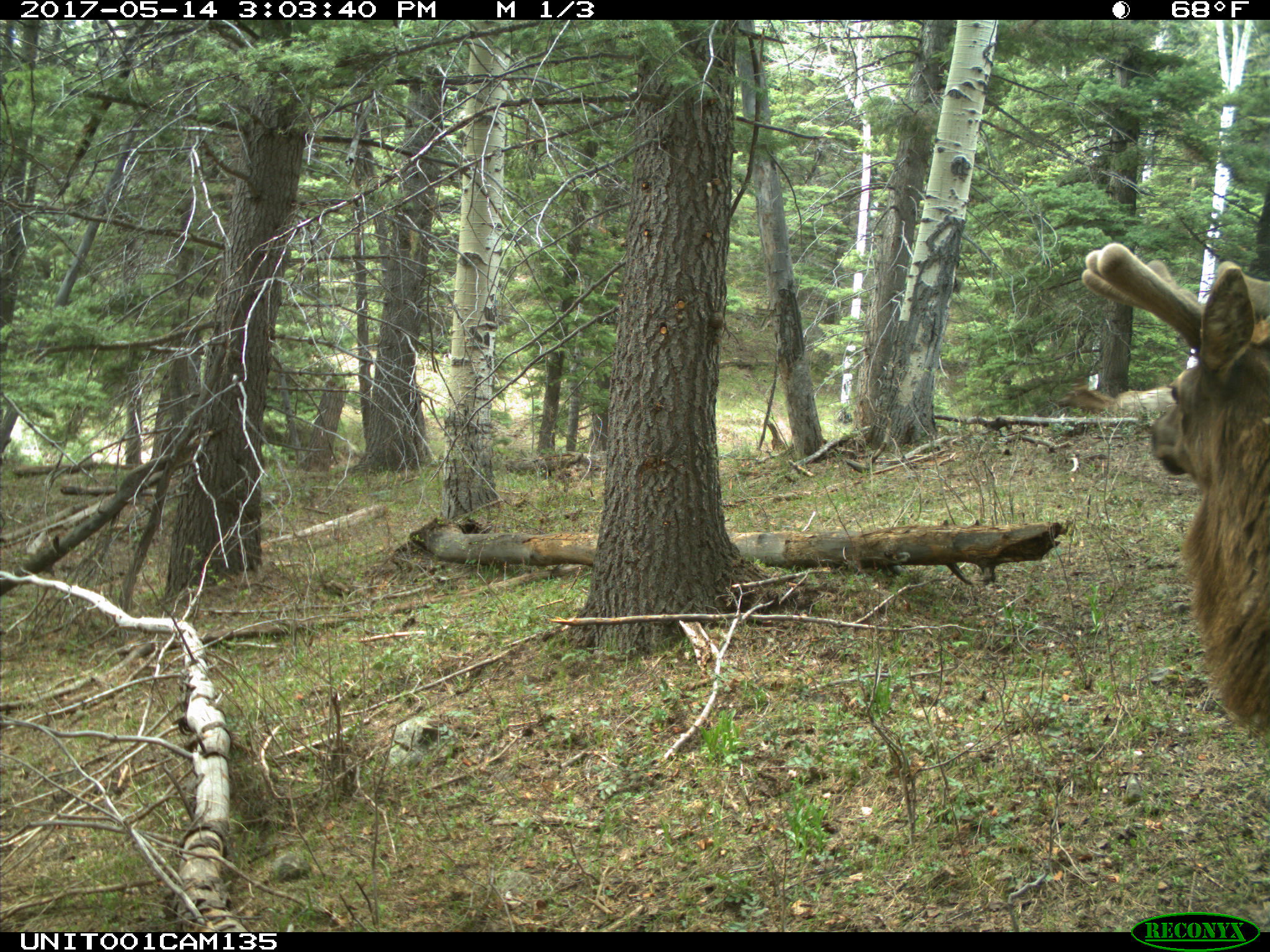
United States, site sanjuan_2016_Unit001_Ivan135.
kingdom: Animalia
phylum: Chordata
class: Mammalia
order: Artiodactyla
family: Cervidae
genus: Cervus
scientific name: Cervus elaphus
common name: red deer